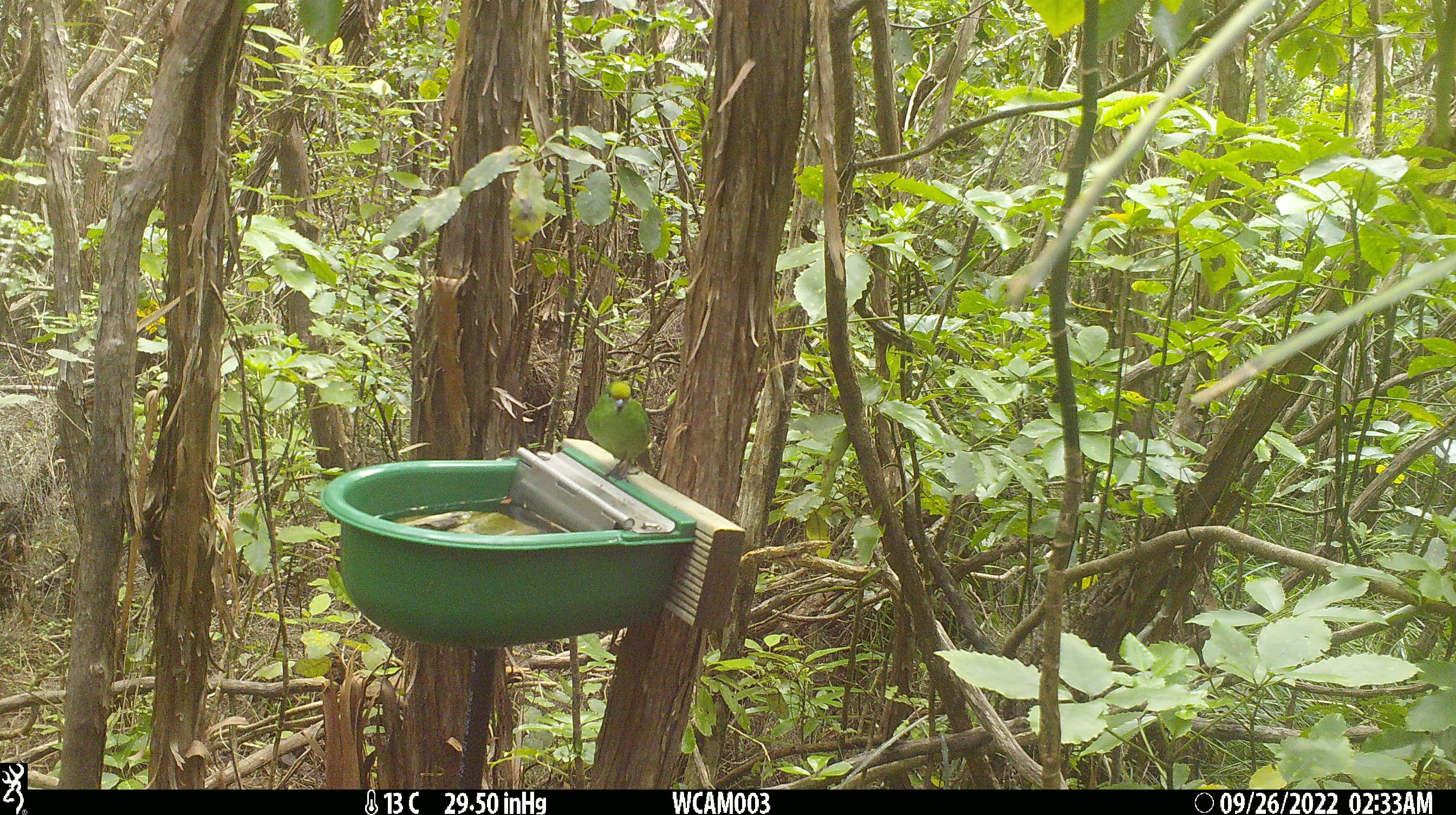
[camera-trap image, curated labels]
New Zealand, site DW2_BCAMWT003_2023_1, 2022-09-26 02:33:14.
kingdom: Animalia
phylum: Chordata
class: Aves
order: Psittaciformes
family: Psittaculidae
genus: Cyanoramphus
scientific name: Cyanoramphus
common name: parakeet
Parakeet (Cyanoramphus).